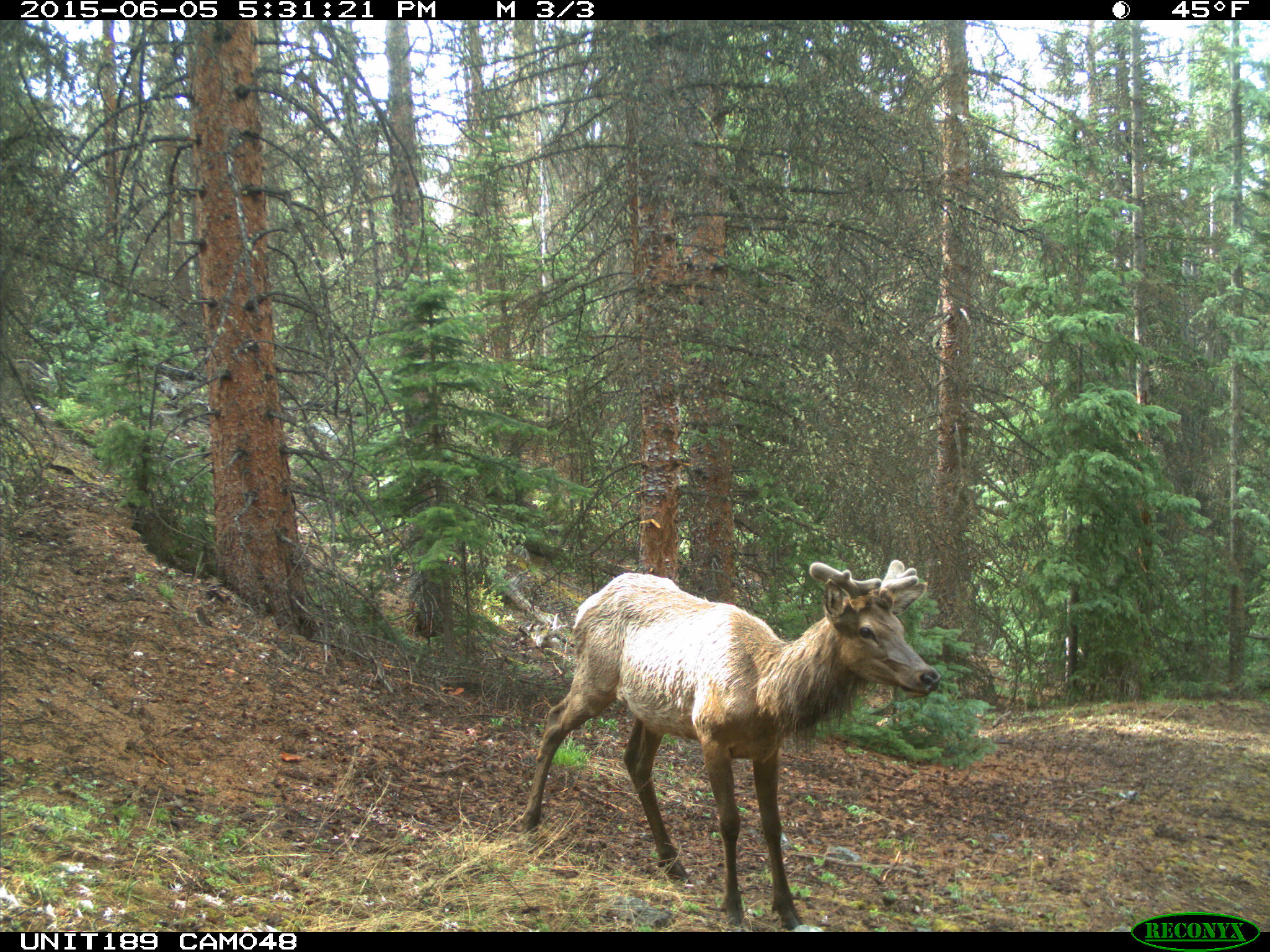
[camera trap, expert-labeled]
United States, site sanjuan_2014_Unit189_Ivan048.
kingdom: Animalia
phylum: Chordata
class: Mammalia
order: Artiodactyla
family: Cervidae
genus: Cervus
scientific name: Cervus elaphus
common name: red deer